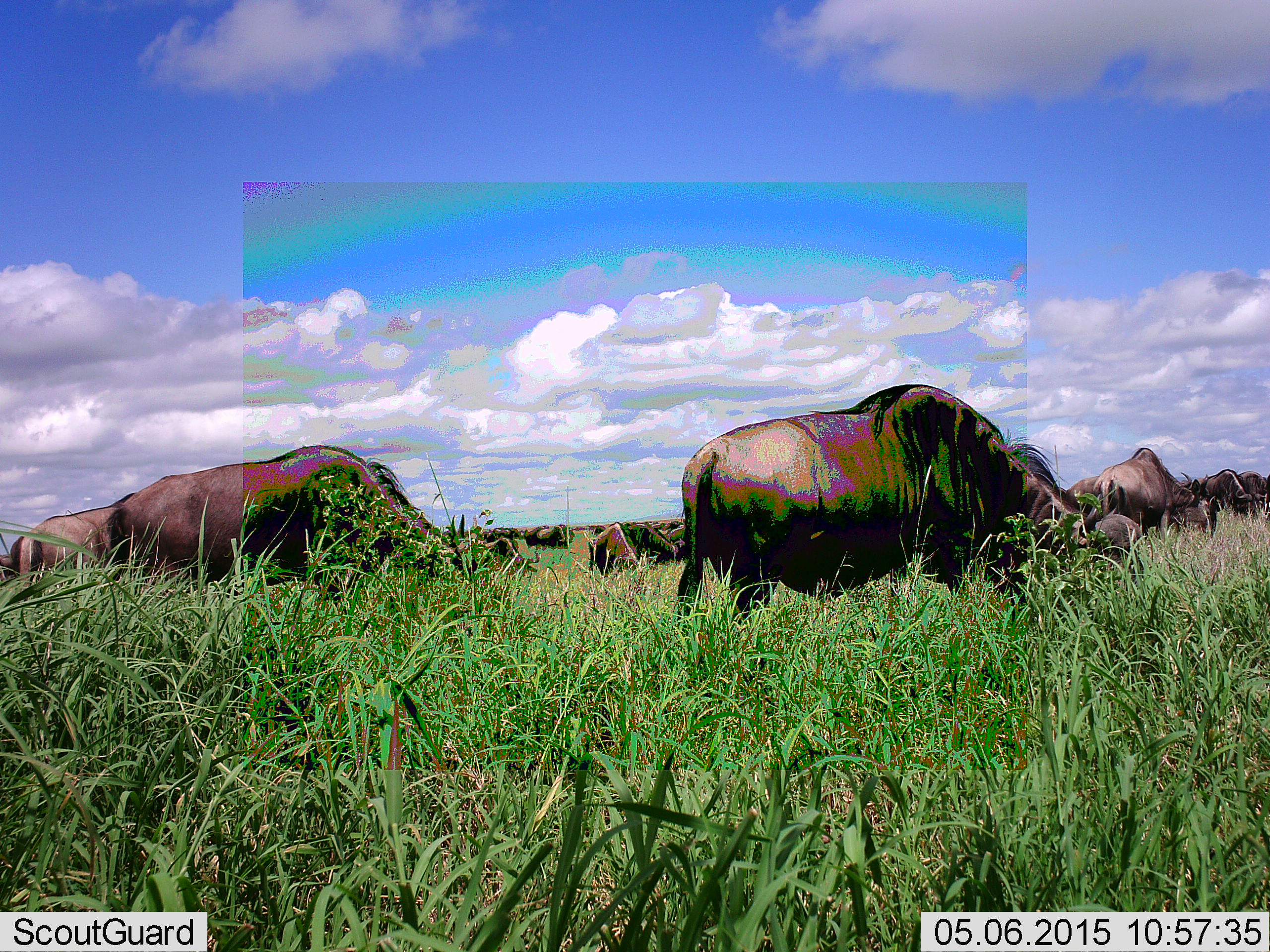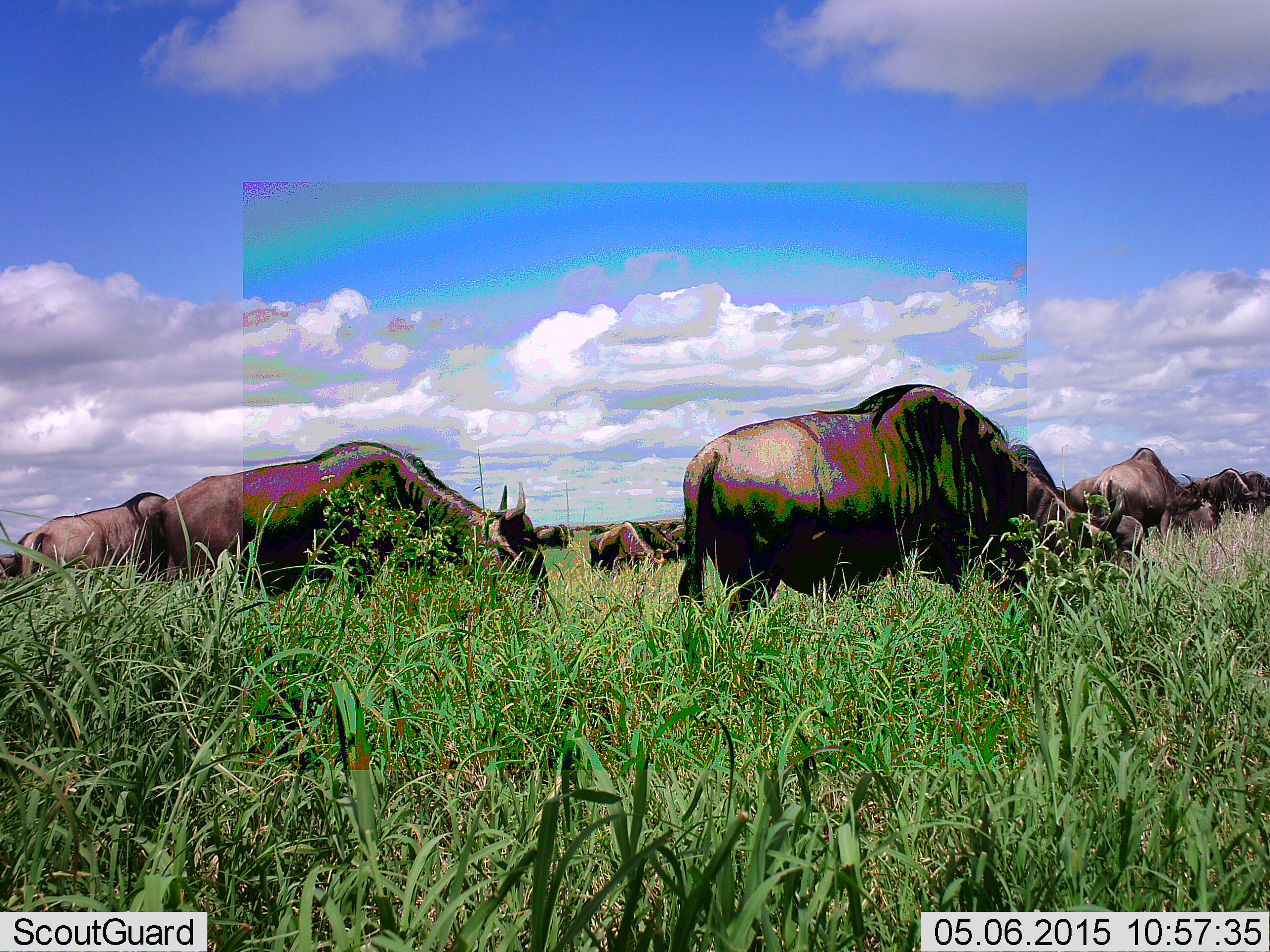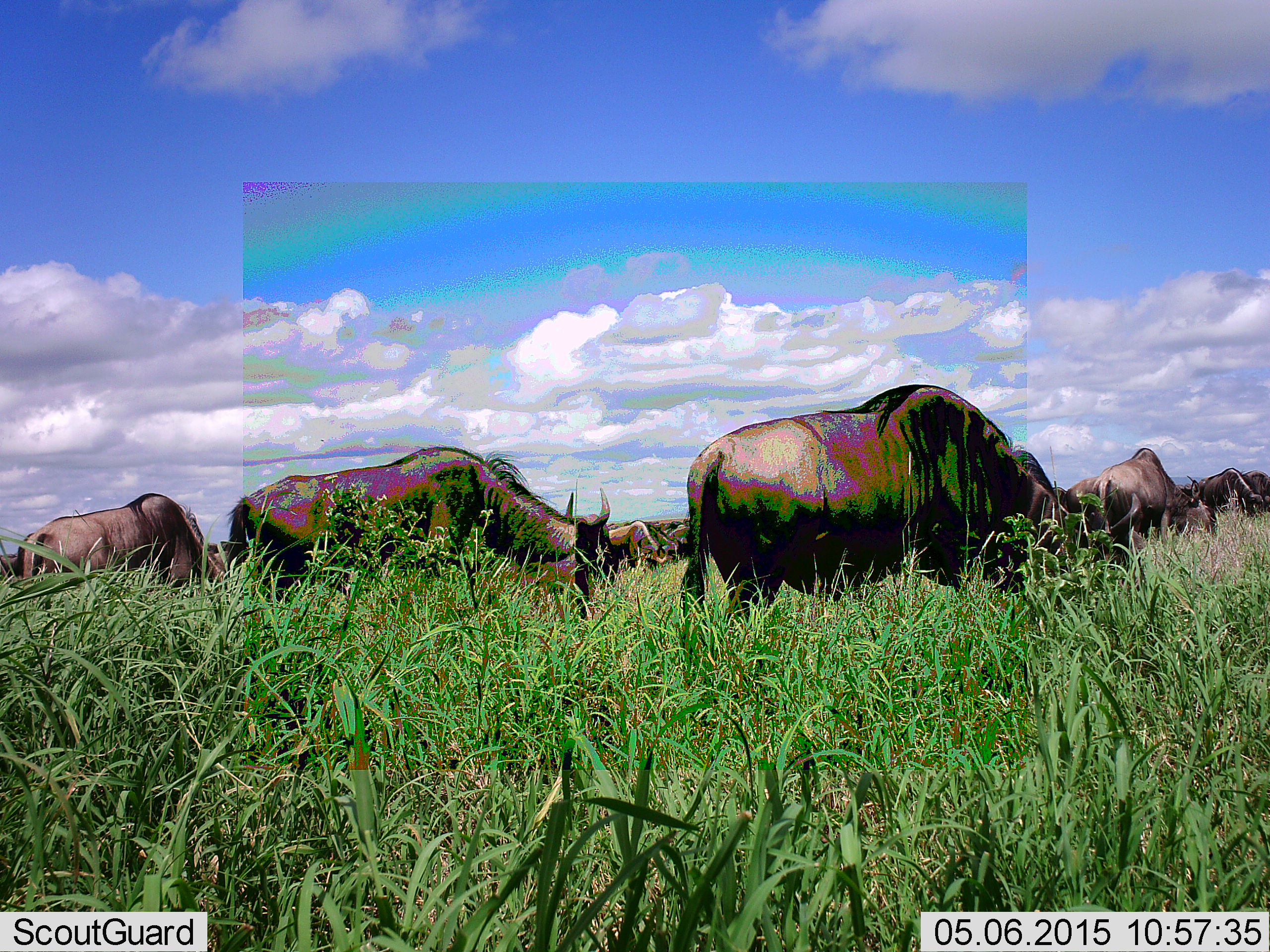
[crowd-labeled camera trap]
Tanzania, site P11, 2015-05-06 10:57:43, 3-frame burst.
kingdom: Animalia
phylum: Chordata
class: Mammalia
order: Artiodactyla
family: Bovidae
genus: Connochaetes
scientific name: Connochaetes taurinus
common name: blue wildebeest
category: wildebeest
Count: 11-50.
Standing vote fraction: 30%.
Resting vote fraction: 0%.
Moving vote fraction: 20%.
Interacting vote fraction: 0%.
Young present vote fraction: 0%.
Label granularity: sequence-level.